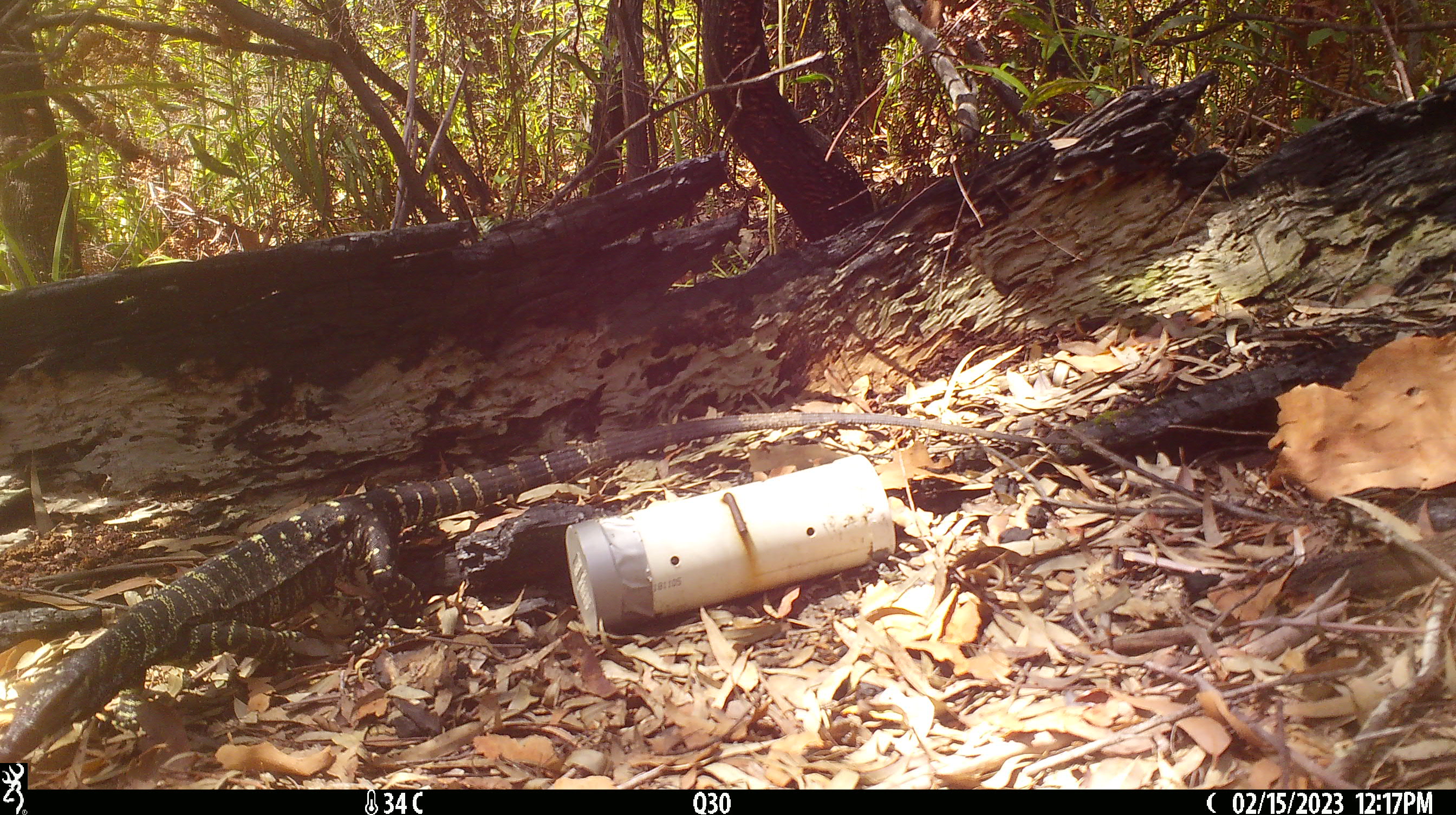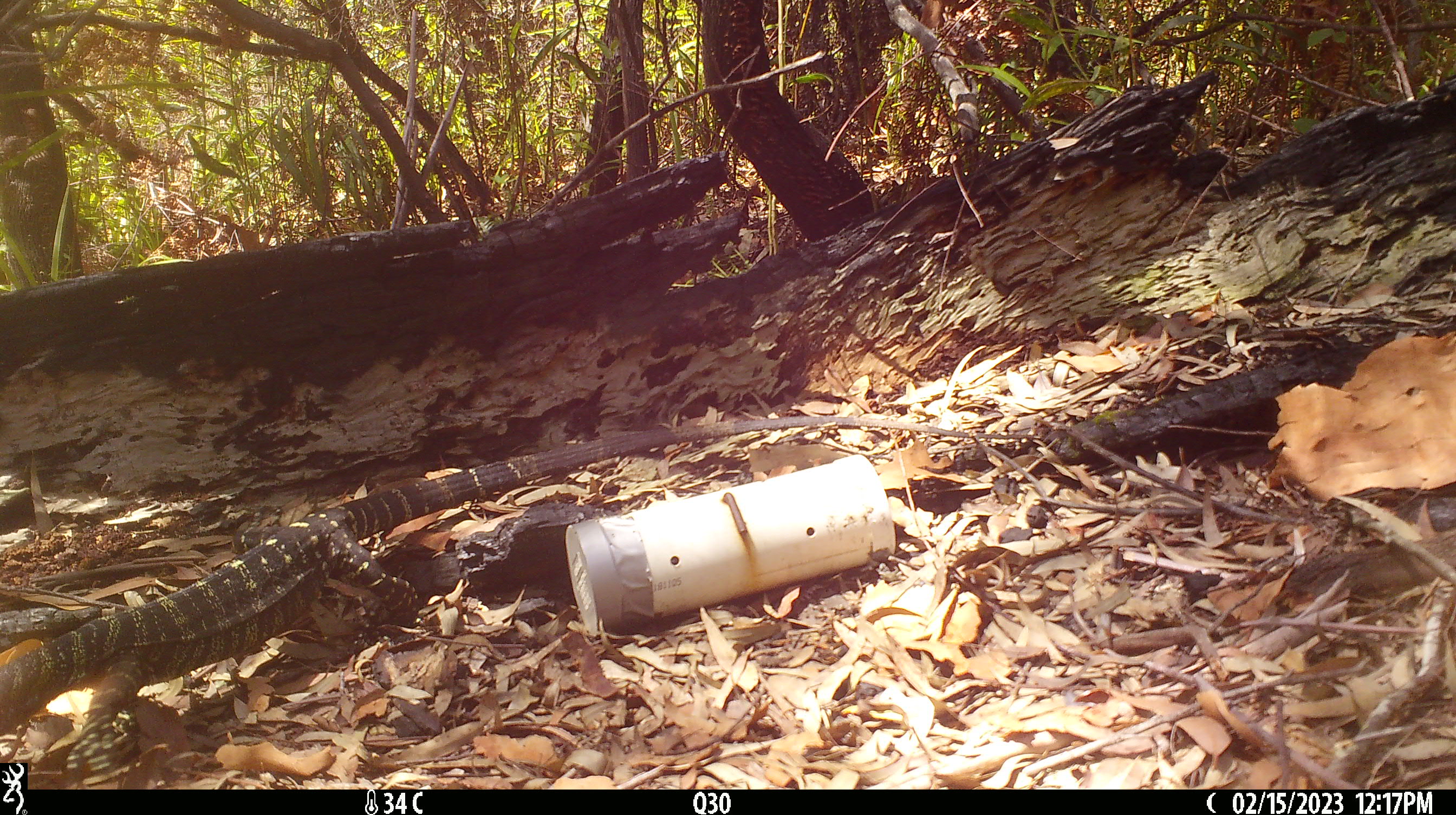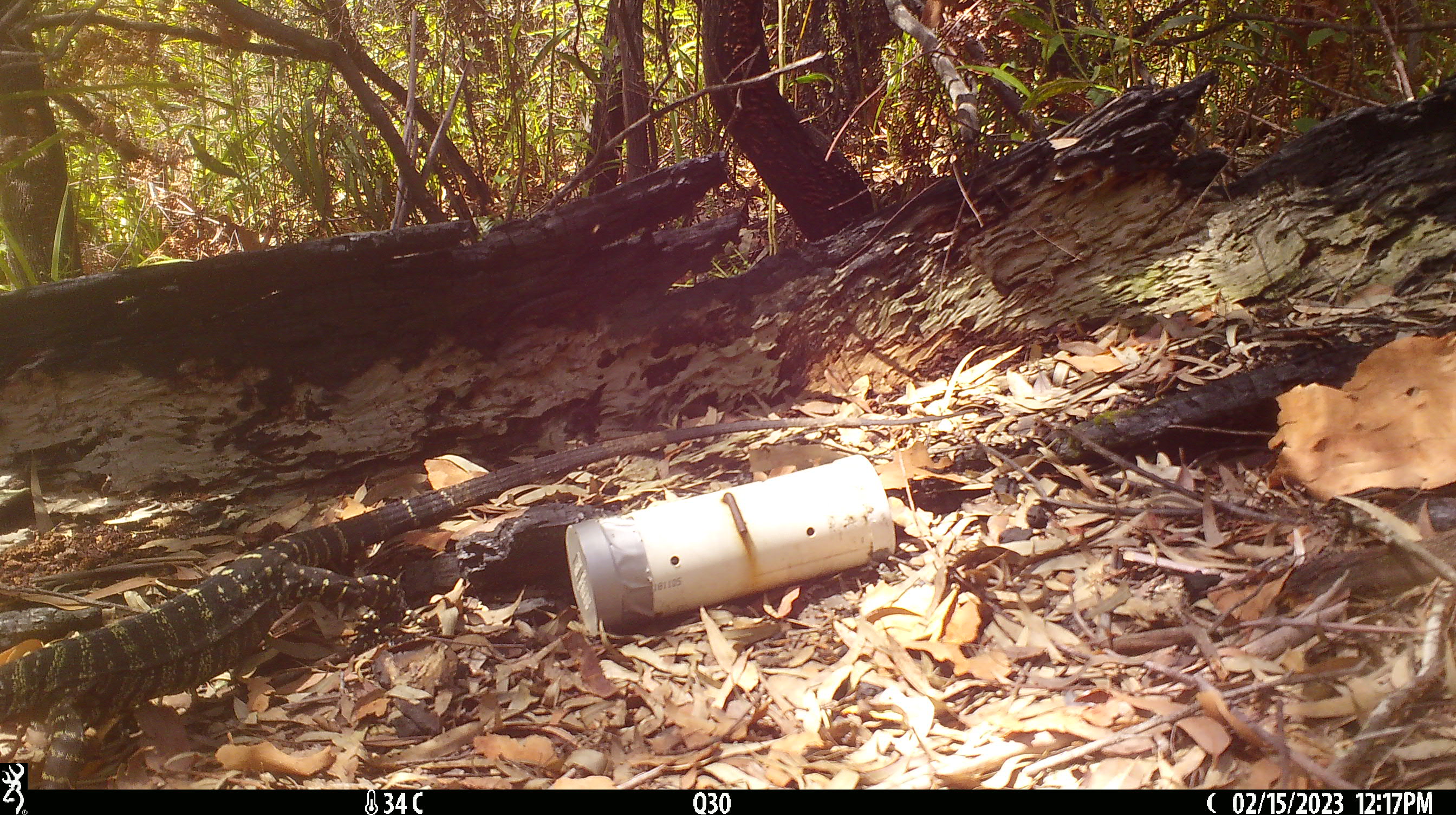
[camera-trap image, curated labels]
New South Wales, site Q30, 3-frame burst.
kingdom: Animalia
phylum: Chordata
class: Reptilia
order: Squamata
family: Varanidae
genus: Varanus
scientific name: Varanus varius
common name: lace monitor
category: goanna